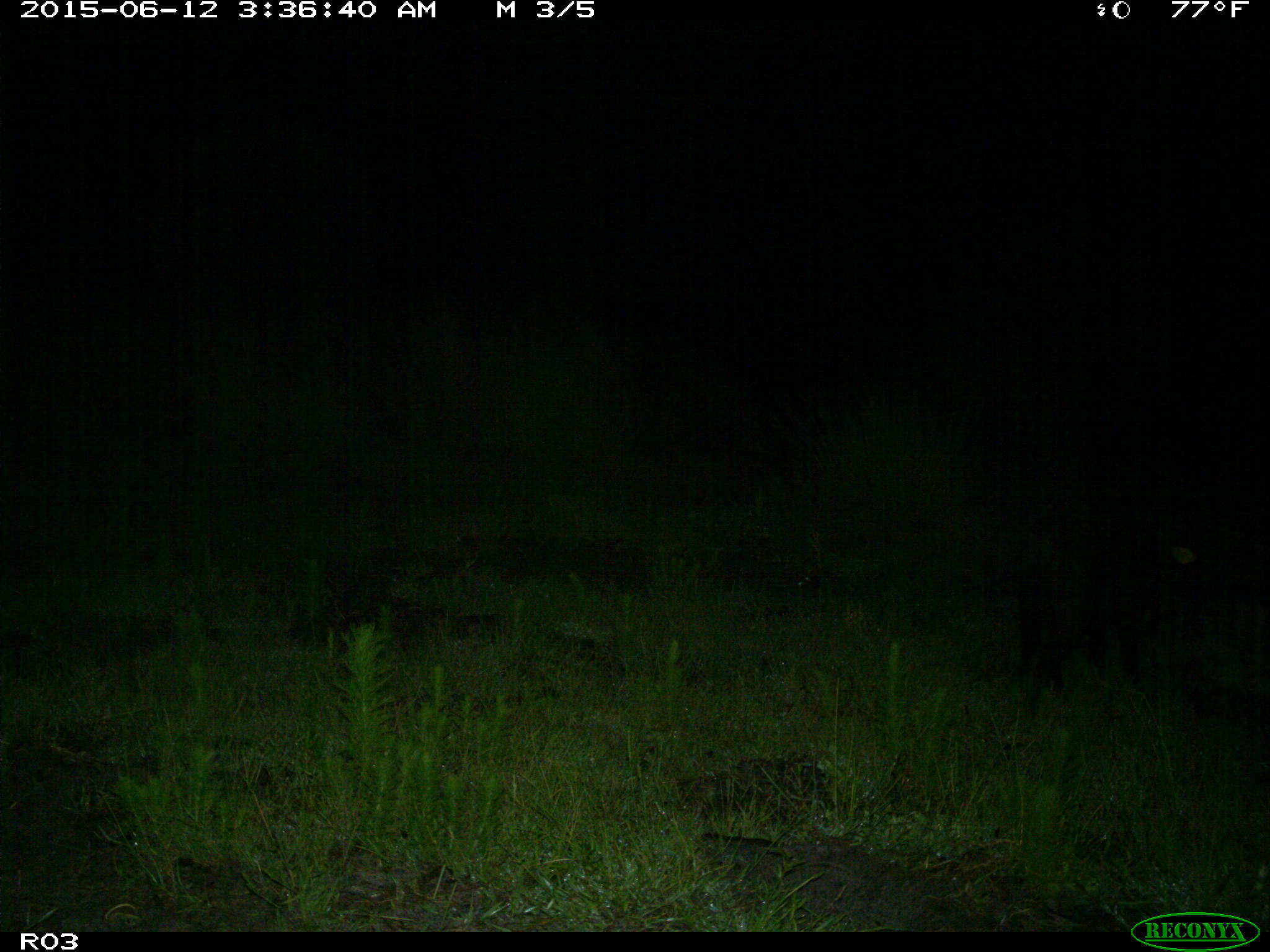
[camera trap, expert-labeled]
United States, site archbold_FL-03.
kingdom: Animalia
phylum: Chordata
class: Mammalia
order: Artiodactyla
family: Suidae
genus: Sus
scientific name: Sus scrofa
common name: wild boar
Sus scrofa (wild boar).